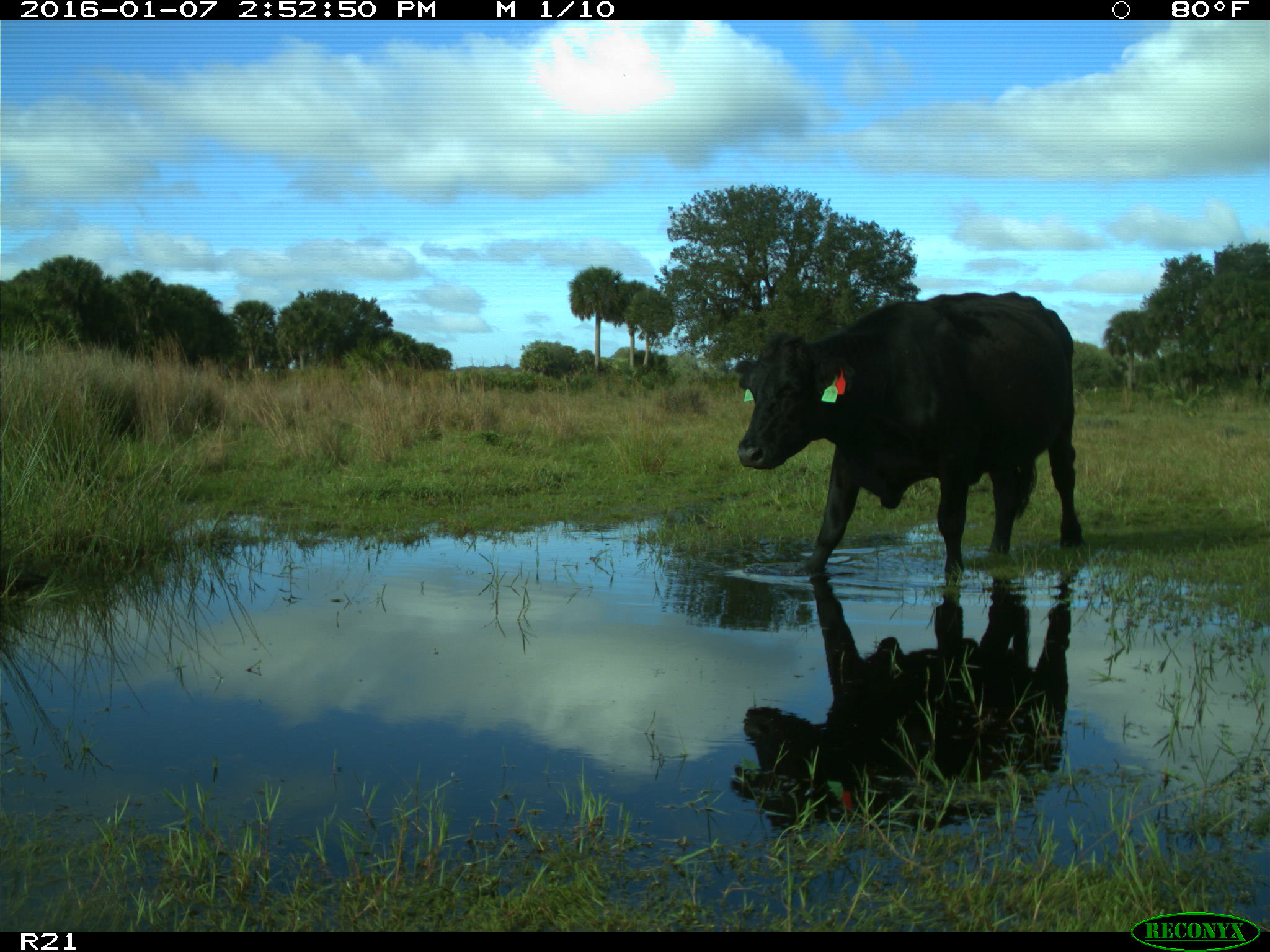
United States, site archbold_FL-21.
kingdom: Animalia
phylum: Chordata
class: Mammalia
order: Artiodactyla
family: Bovidae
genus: Bos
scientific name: Bos taurus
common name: domestic cow